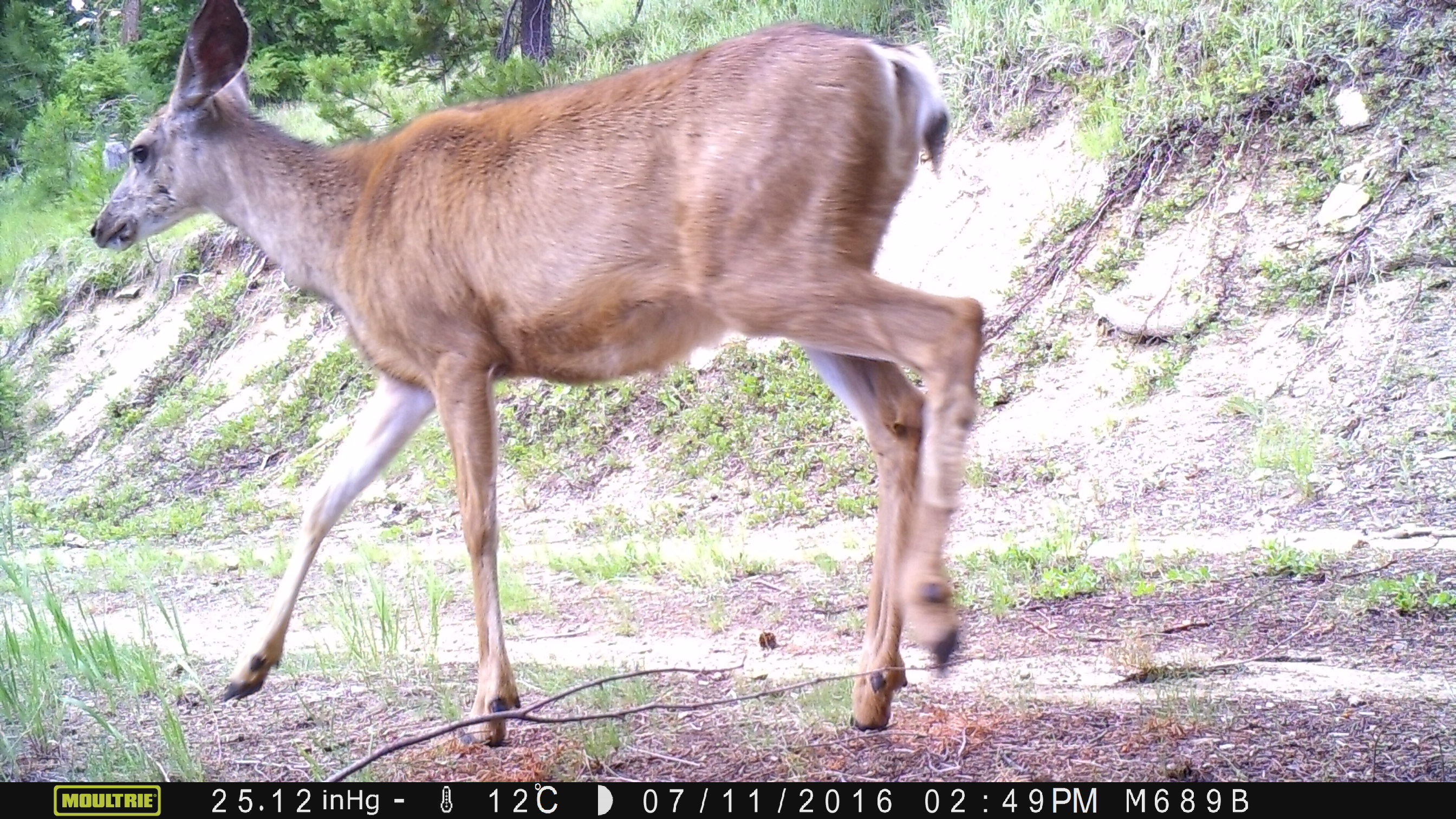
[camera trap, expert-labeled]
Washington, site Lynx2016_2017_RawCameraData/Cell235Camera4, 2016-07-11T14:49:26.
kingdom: Animalia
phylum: Chordata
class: Mammalia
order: Artiodactyla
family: Cervidae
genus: Odocoileus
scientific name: Odocoileus hemionus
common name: mule deer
Odocoileus hemionus (mule deer). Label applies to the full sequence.